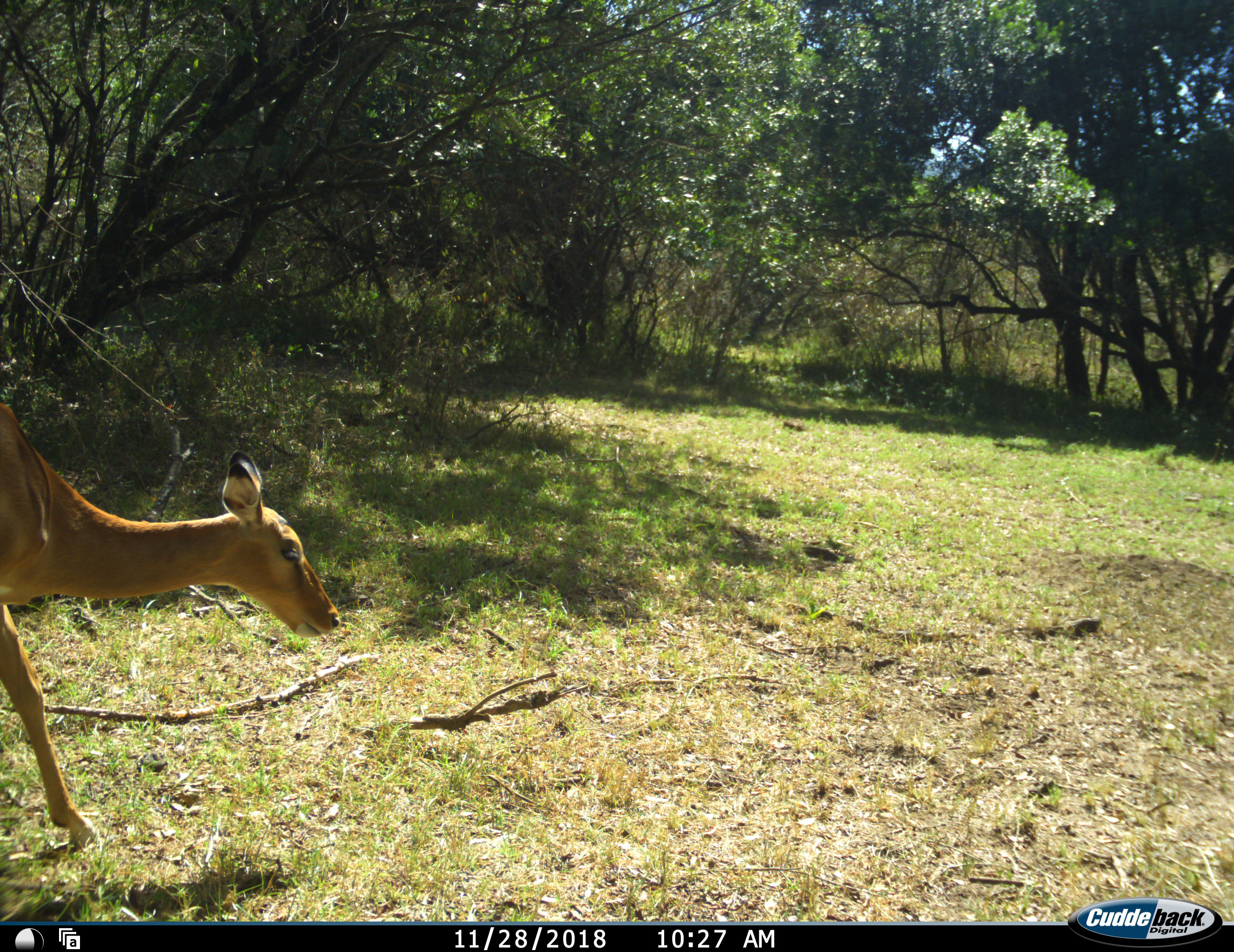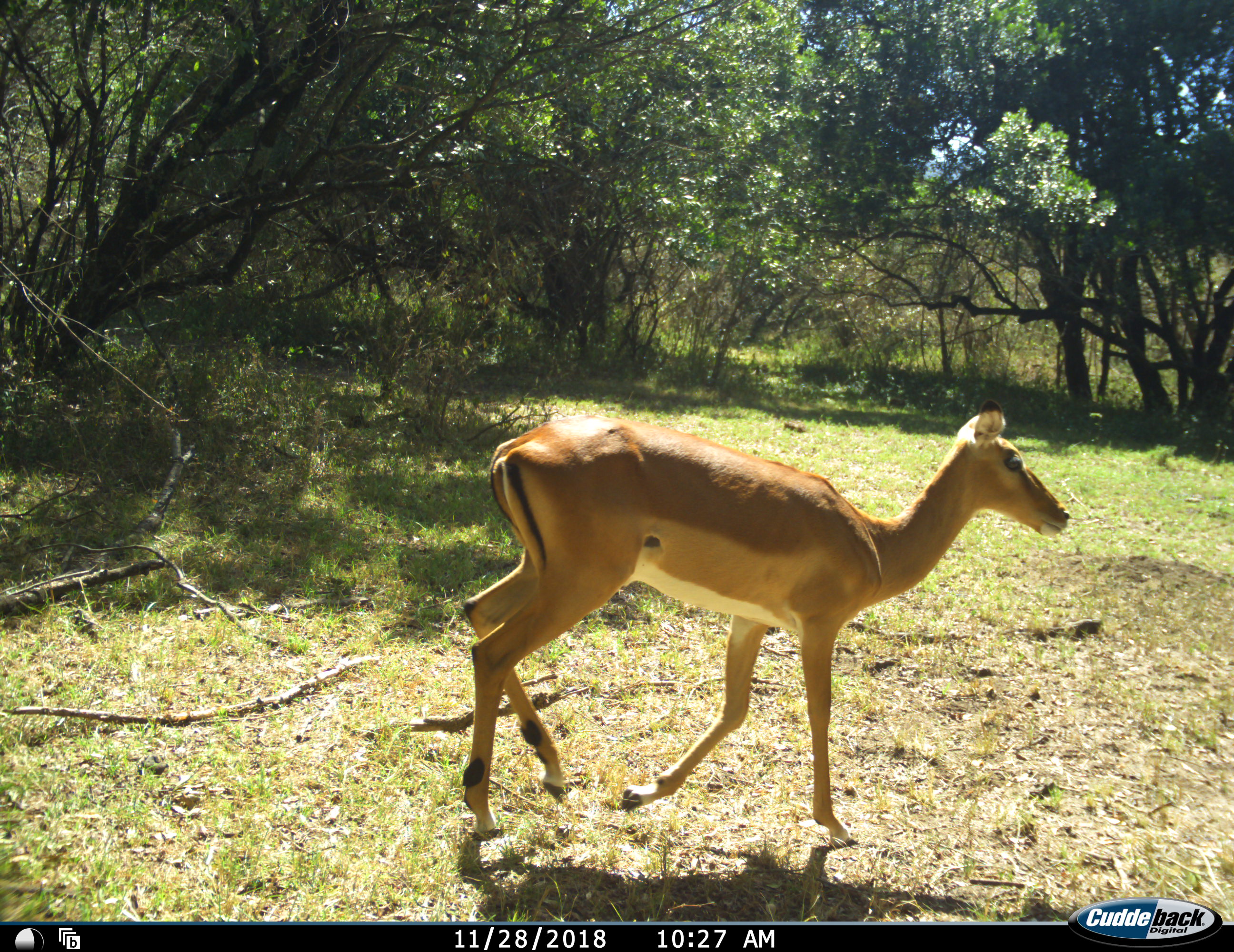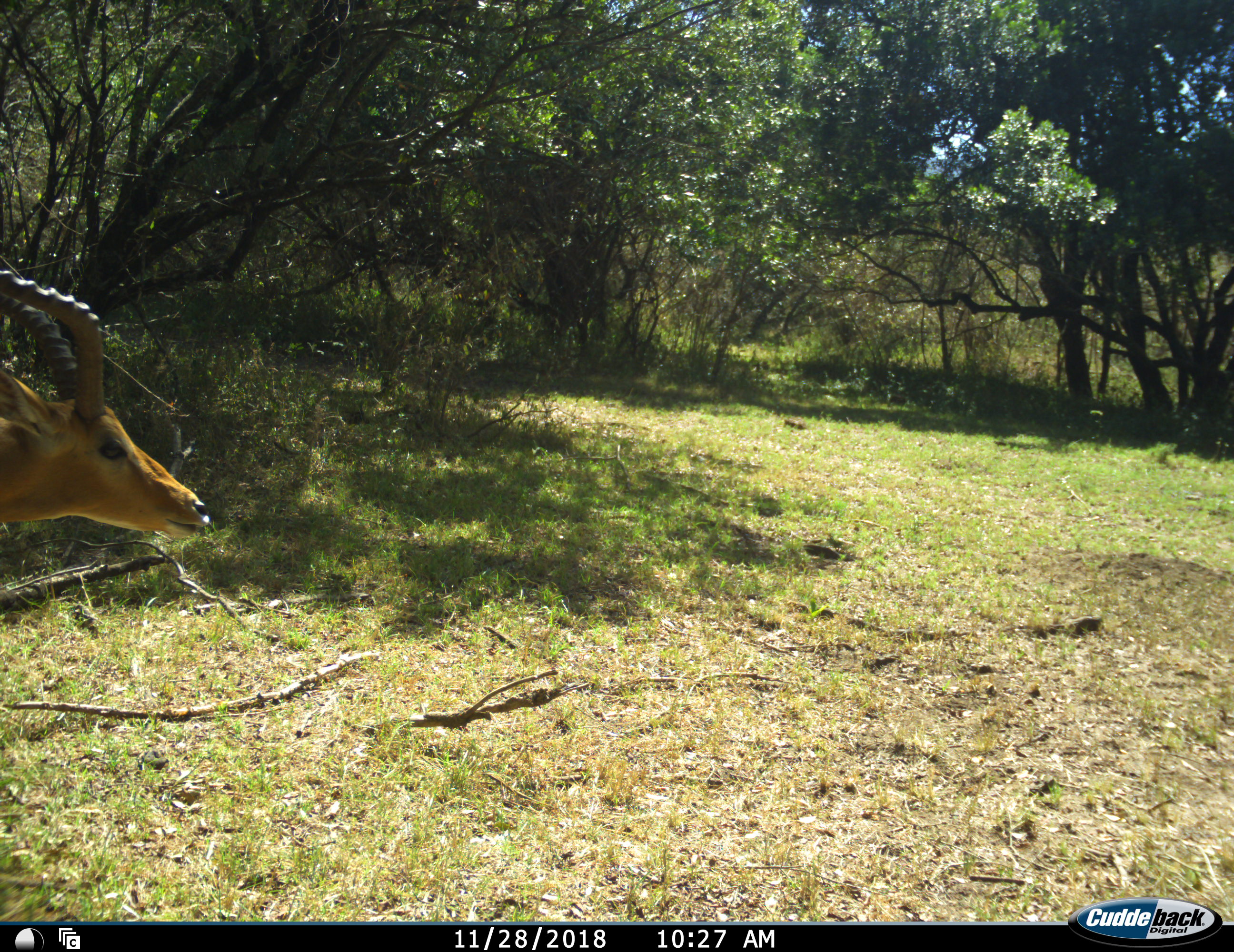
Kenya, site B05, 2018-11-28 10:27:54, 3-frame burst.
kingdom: Animalia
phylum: Chordata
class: Mammalia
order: Artiodactyla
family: Bovidae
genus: Aepyceros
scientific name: Aepyceros melampus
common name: impala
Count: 2.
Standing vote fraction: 0%.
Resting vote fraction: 0%.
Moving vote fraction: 100%.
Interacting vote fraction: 0%.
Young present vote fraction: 0%.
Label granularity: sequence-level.